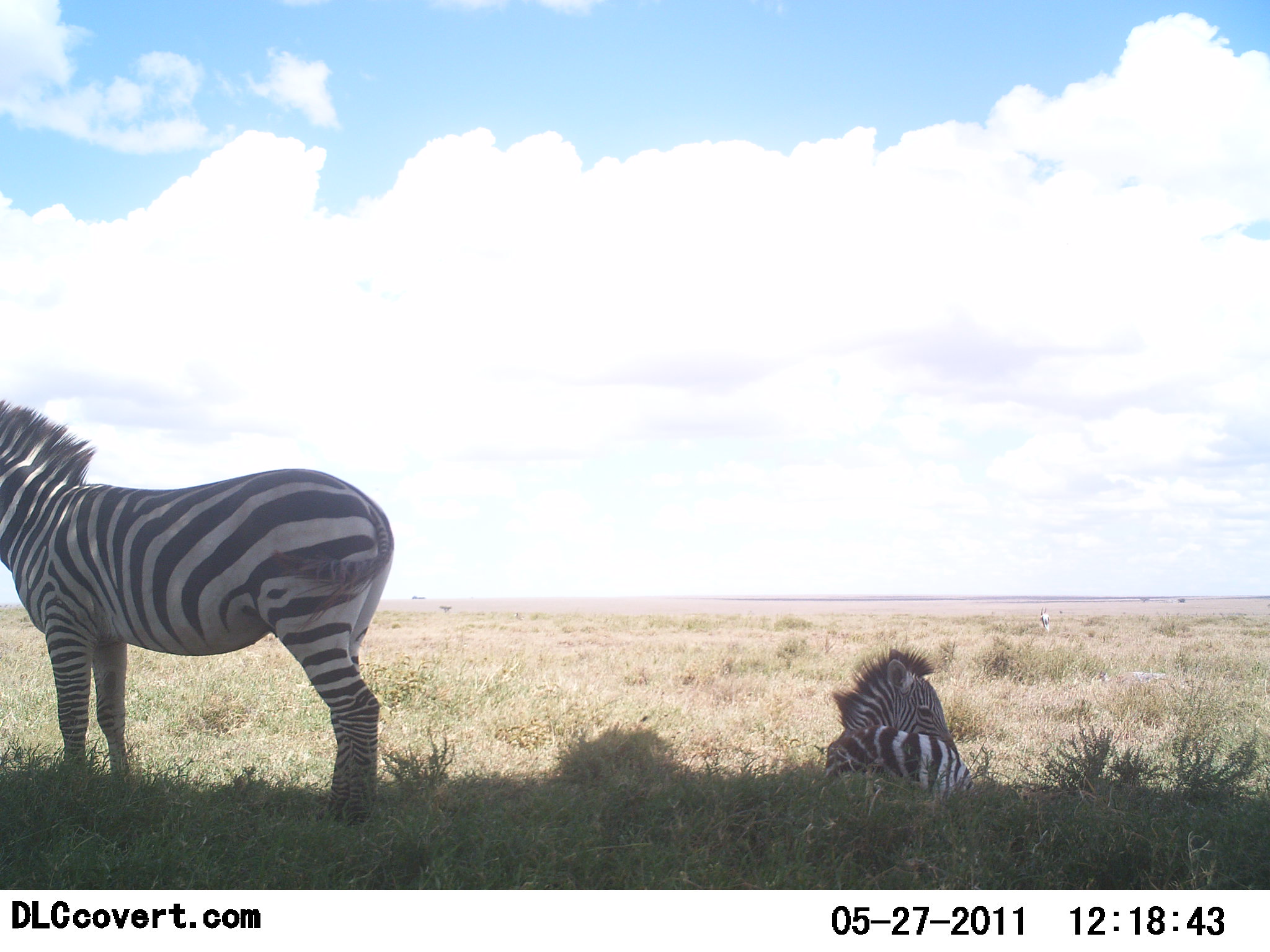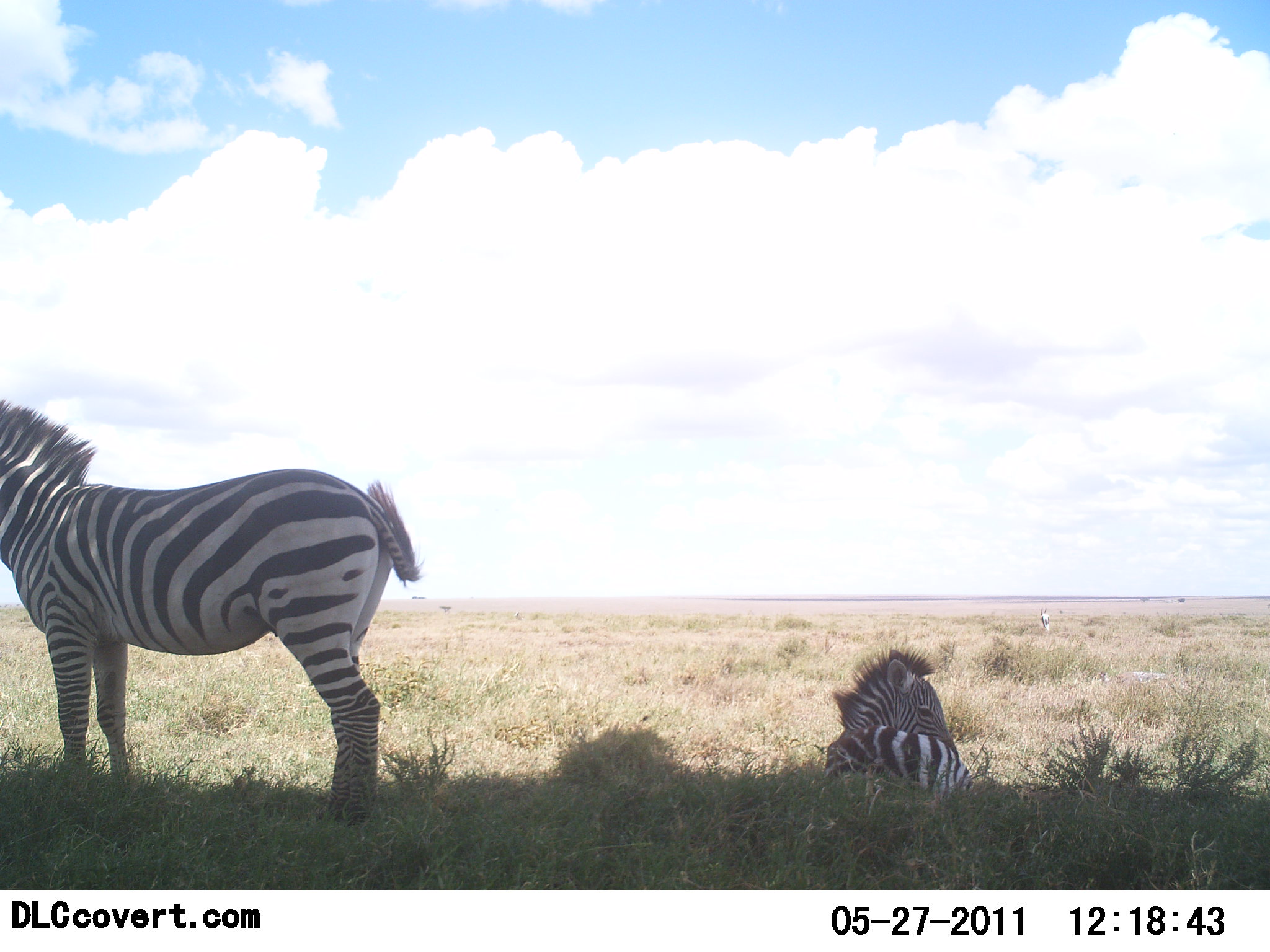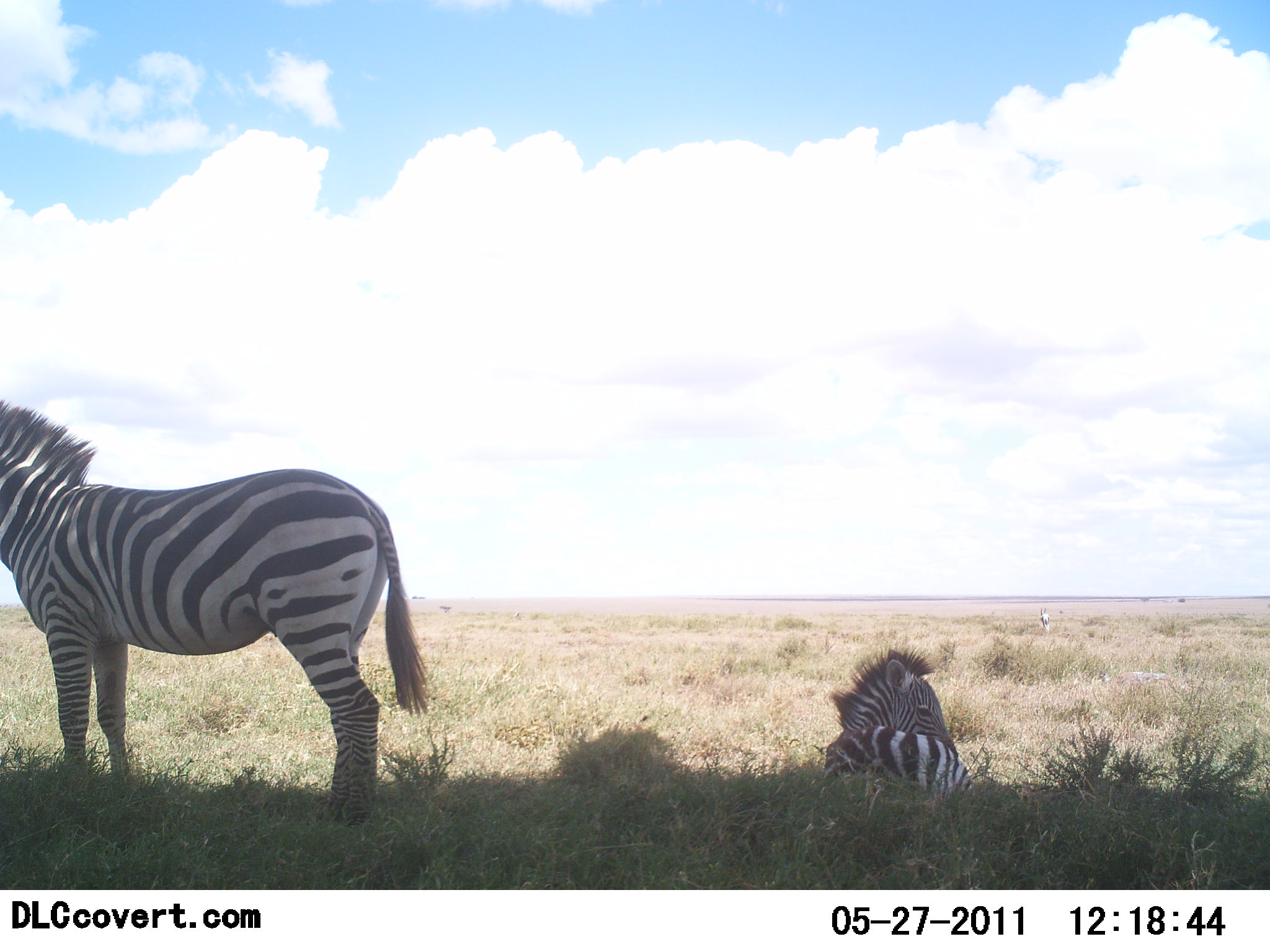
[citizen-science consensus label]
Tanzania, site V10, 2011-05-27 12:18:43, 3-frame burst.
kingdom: Animalia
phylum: Chordata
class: Mammalia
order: Perissodactyla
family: Equidae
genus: Equus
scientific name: Equus quagga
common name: plains zebra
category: zebra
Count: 2.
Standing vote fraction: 69%.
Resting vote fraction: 100%.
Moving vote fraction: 0%.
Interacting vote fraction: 0%.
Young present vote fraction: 23%.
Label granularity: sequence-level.